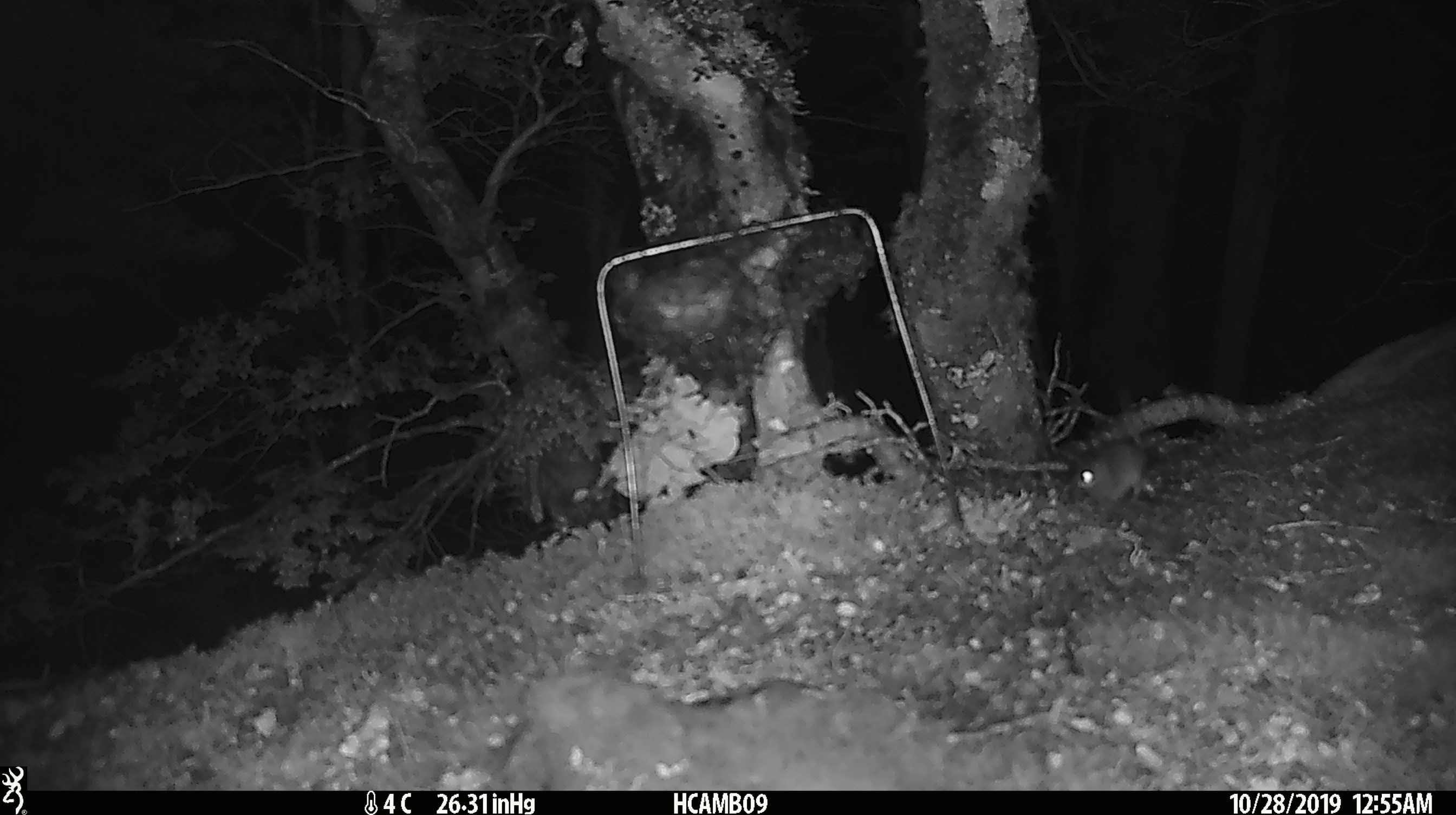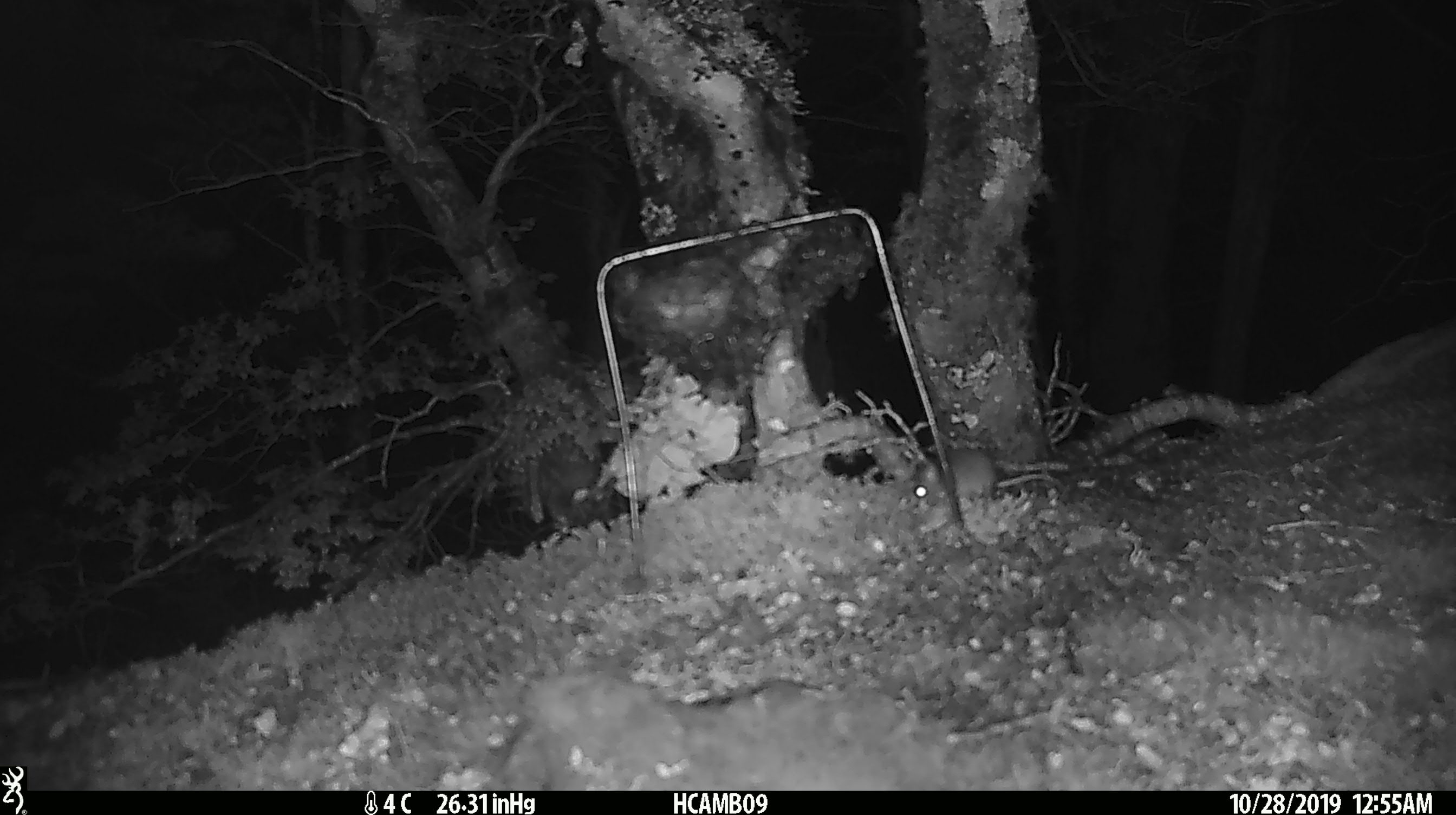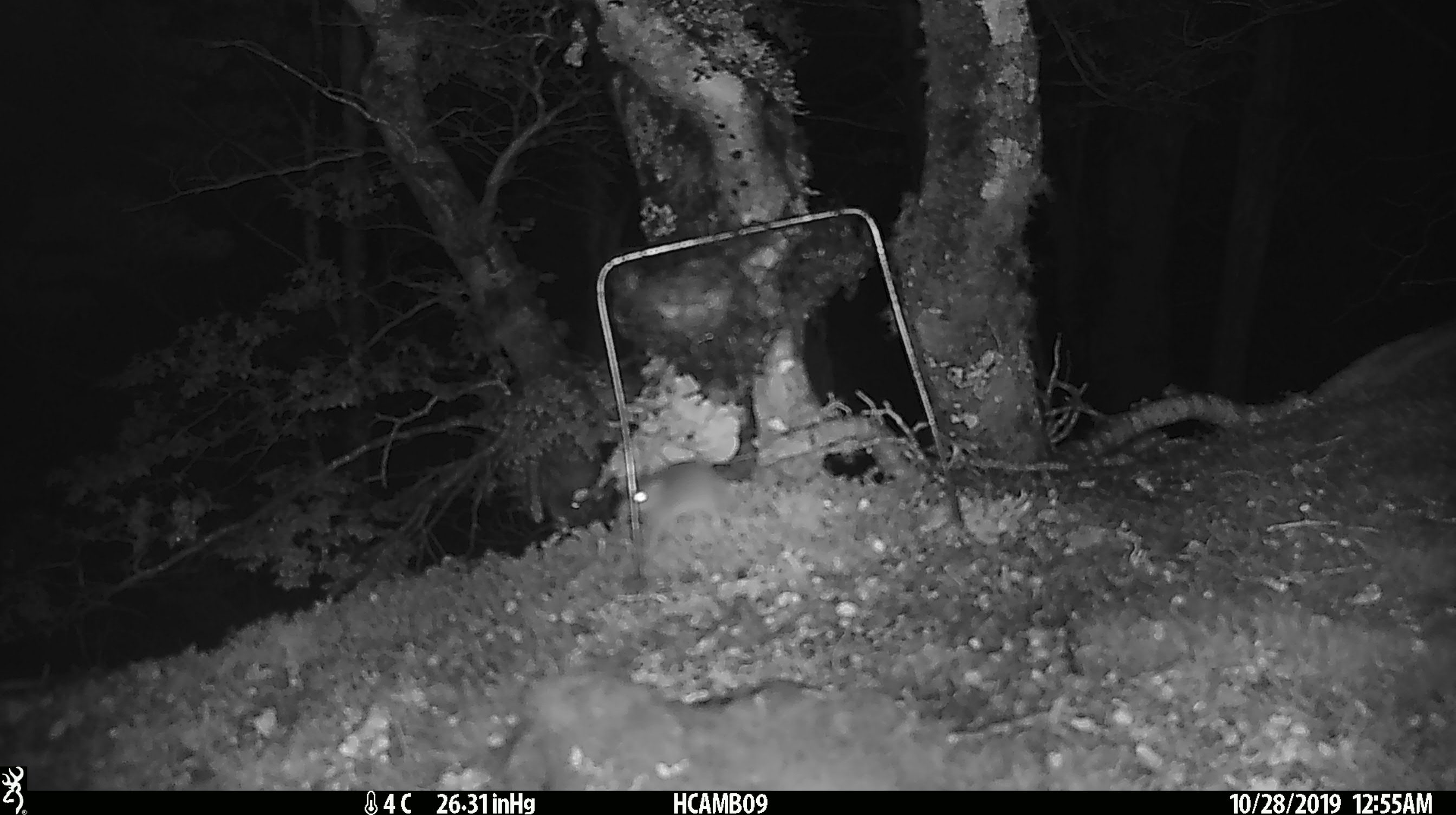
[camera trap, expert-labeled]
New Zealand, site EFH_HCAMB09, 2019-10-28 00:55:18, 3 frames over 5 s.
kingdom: Animalia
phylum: Chordata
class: Mammalia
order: Rodentia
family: Muridae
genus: Mus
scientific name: Mus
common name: mouse